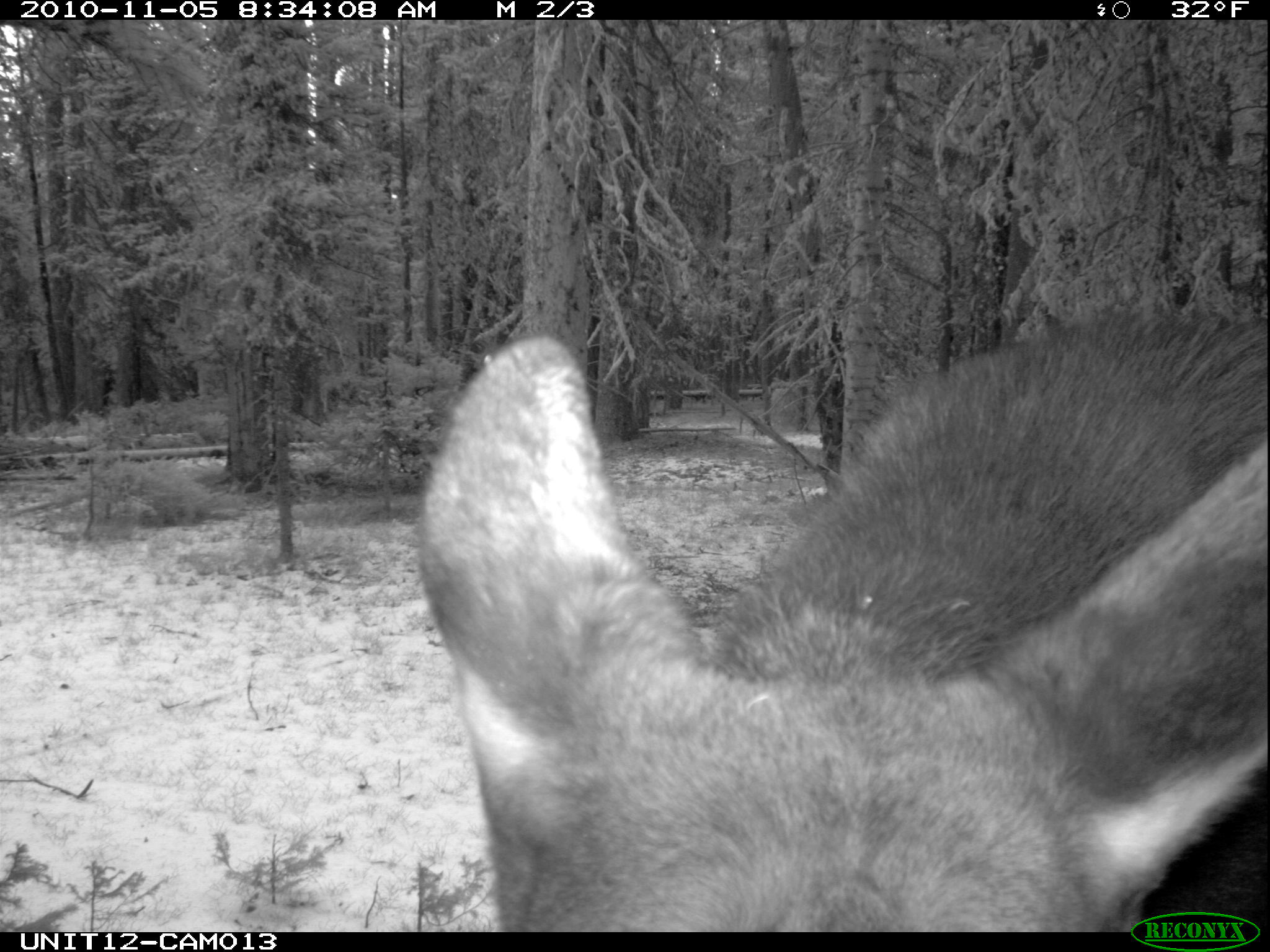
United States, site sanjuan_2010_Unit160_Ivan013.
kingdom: Animalia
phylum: Chordata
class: Mammalia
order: Artiodactyla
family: Cervidae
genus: Alces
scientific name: Alces alces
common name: moose